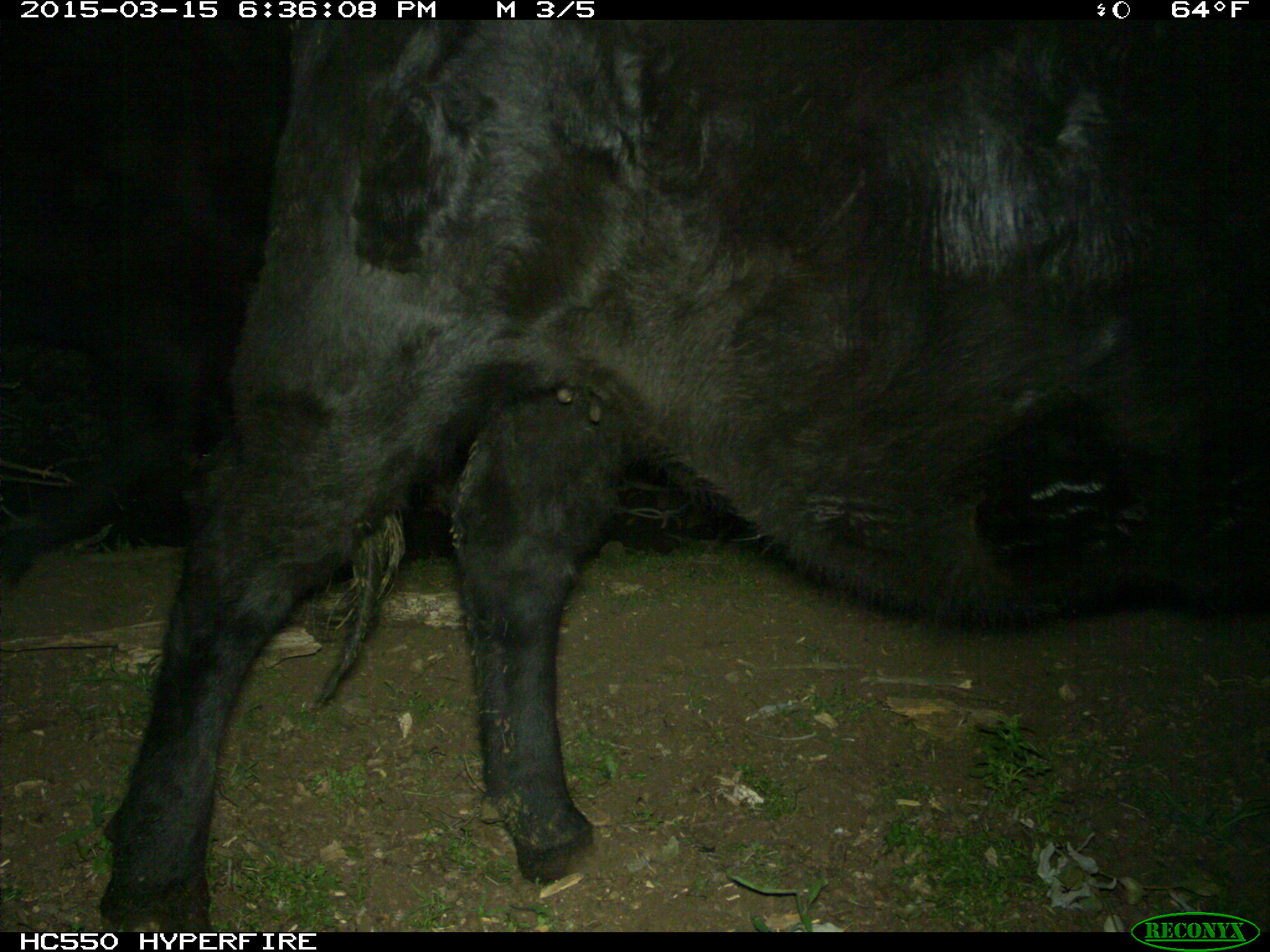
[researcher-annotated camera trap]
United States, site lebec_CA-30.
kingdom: Animalia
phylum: Chordata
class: Mammalia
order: Artiodactyla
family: Bovidae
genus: Bos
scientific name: Bos taurus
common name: domestic cow